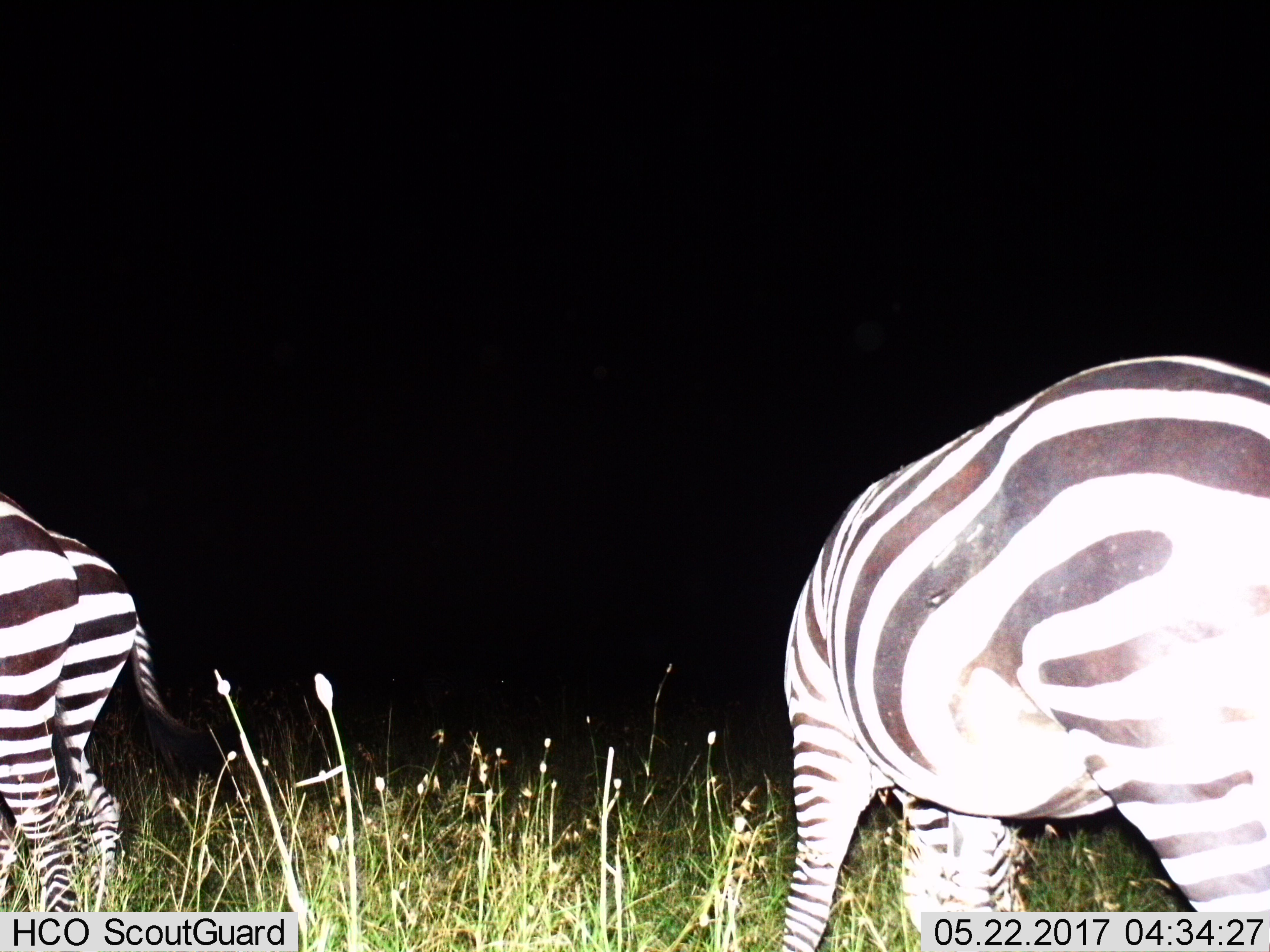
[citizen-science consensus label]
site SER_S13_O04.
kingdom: Animalia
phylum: Chordata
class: Mammalia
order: Perissodactyla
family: Equidae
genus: Equus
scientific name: Equus quagga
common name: plains zebra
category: zebraplains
Zebraplains (plains zebra) (Equus quagga), count 2. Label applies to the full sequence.